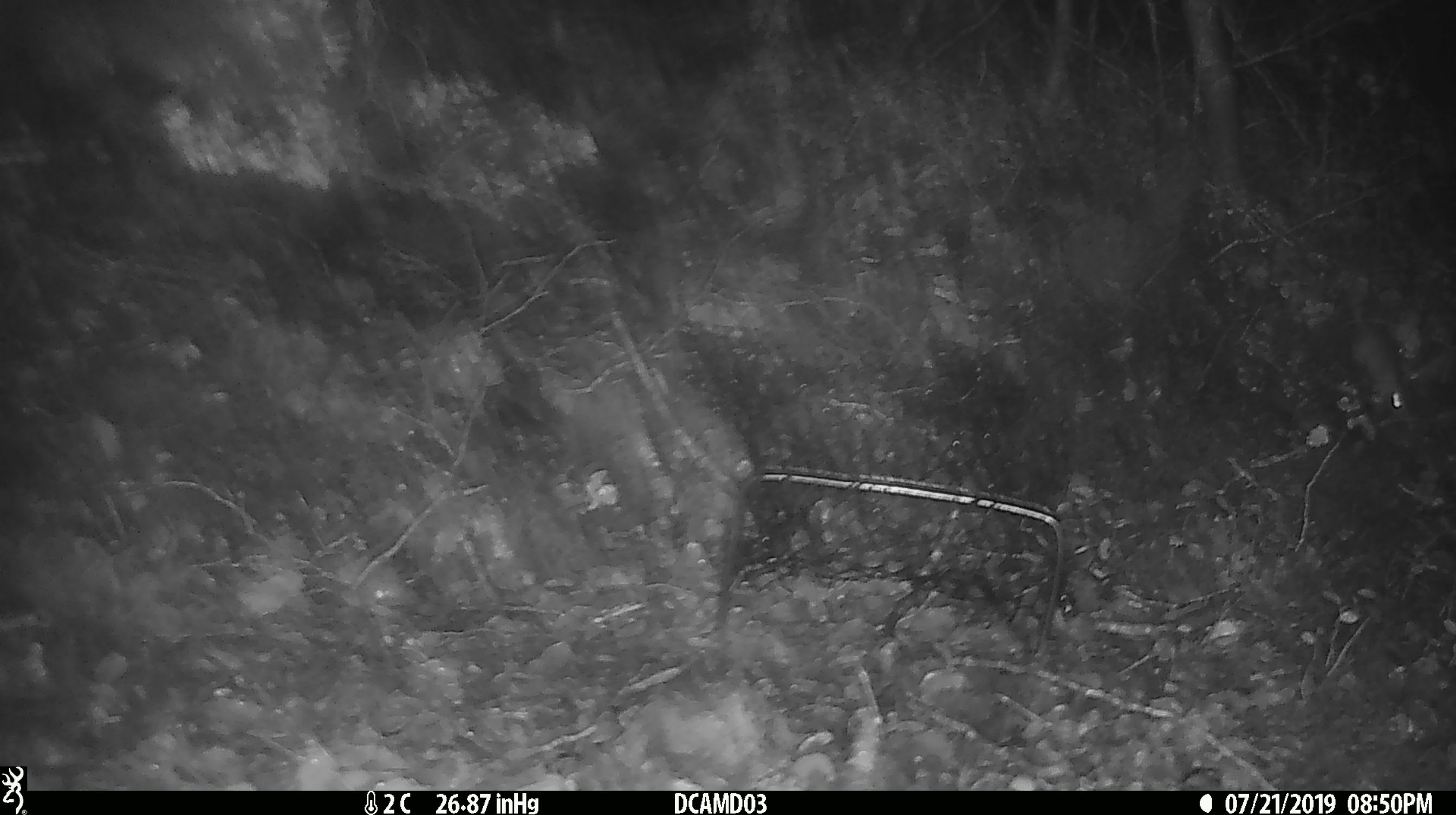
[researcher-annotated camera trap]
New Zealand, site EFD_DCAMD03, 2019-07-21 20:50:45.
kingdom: Animalia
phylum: Chordata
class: Mammalia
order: Rodentia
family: Muridae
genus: Mus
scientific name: Mus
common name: mouse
Mouse (Mus).